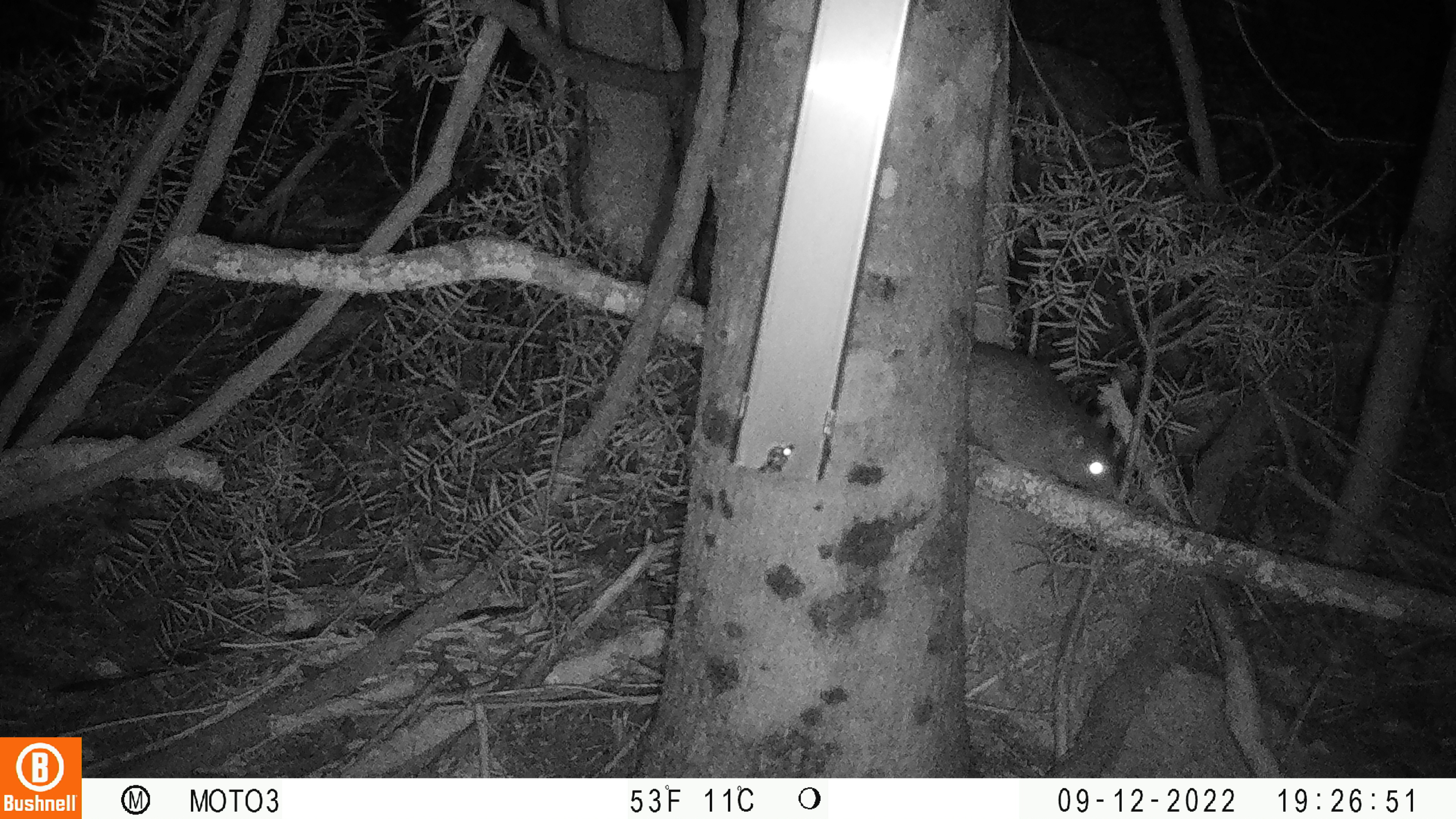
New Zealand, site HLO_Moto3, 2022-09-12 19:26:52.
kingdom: Animalia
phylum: Chordata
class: Mammalia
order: Rodentia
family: Muridae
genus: Rattus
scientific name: Rattus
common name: rat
Rat (Rattus).